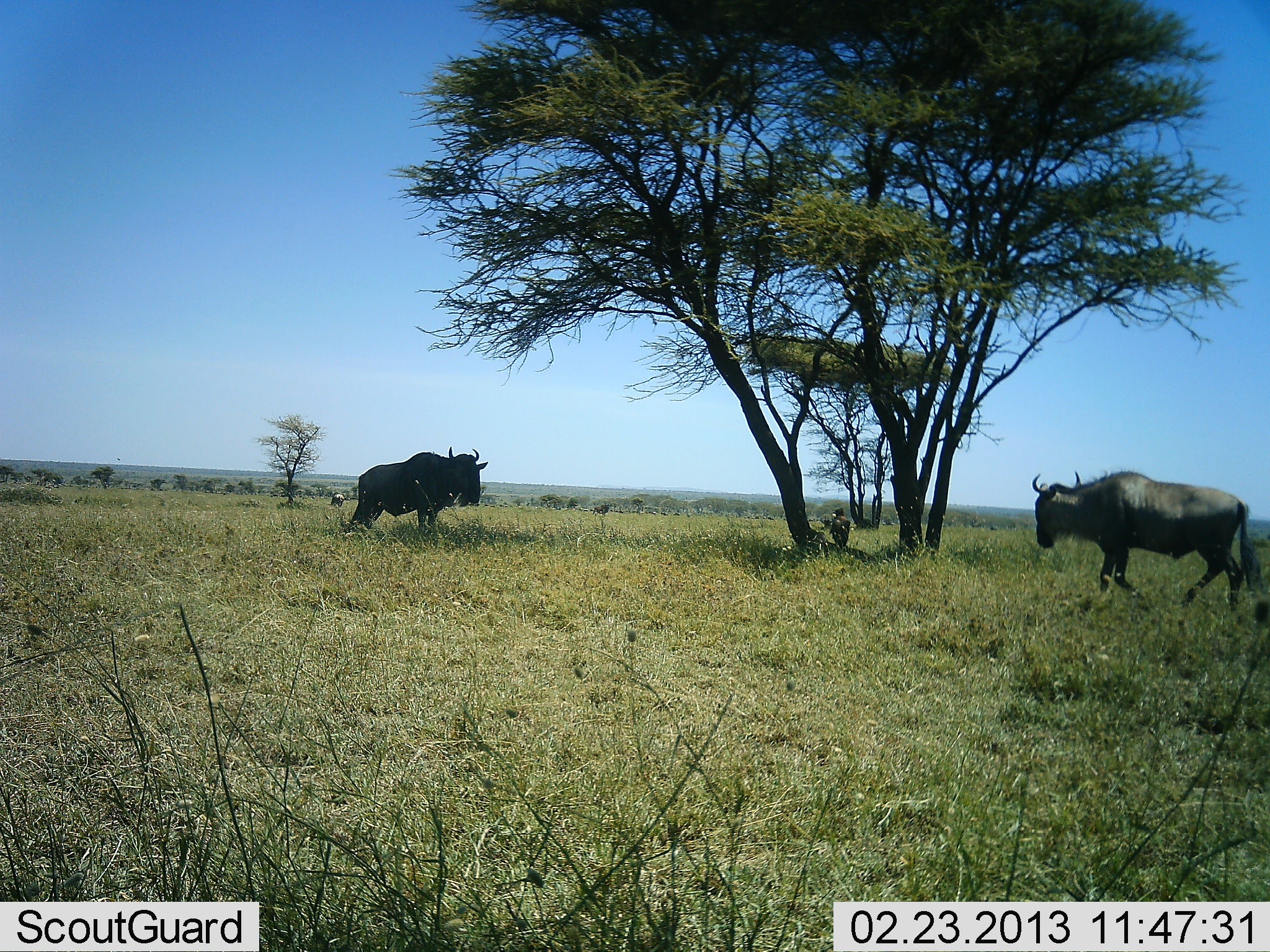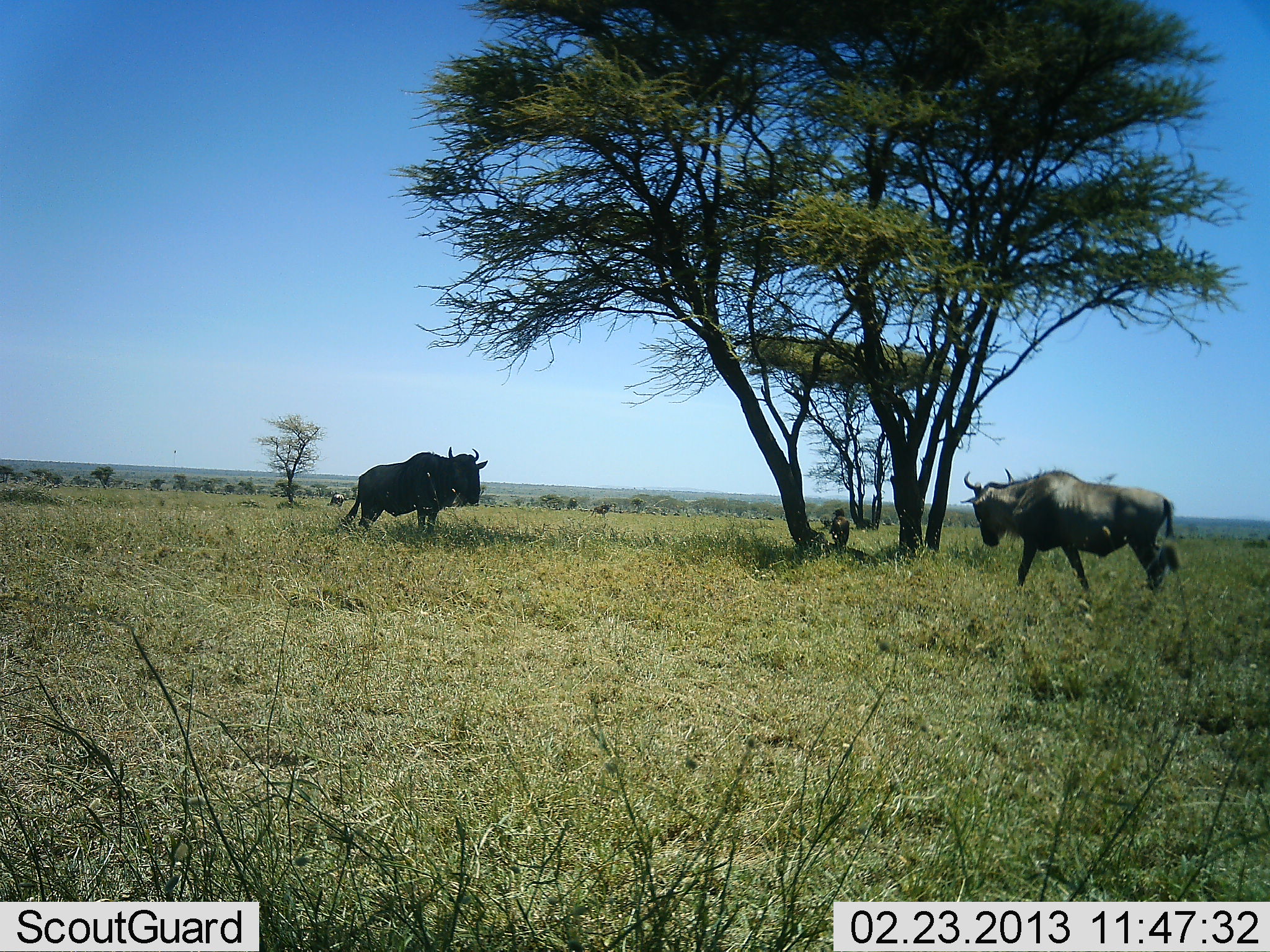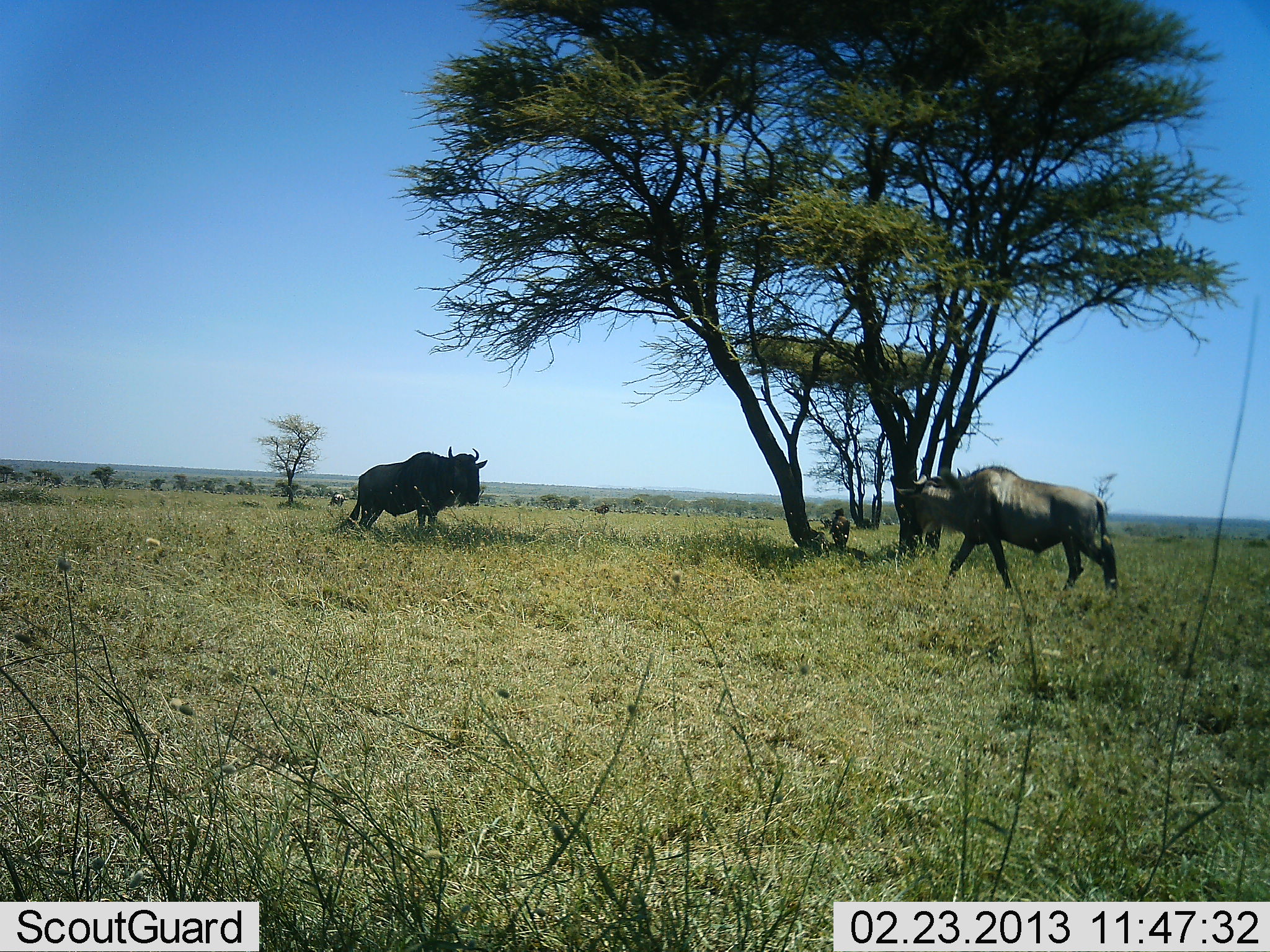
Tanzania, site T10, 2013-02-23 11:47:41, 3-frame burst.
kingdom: Animalia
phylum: Chordata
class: Mammalia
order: Artiodactyla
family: Bovidae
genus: Connochaetes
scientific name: Connochaetes taurinus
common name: blue wildebeest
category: wildebeest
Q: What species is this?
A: Wildebeest (blue wildebeest) (Connochaetes taurinus).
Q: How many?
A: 2.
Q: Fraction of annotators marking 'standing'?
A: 77%.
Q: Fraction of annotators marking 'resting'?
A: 0%.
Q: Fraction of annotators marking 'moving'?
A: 87%.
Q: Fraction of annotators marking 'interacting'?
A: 6%.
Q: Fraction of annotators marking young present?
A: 3%.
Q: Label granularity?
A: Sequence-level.